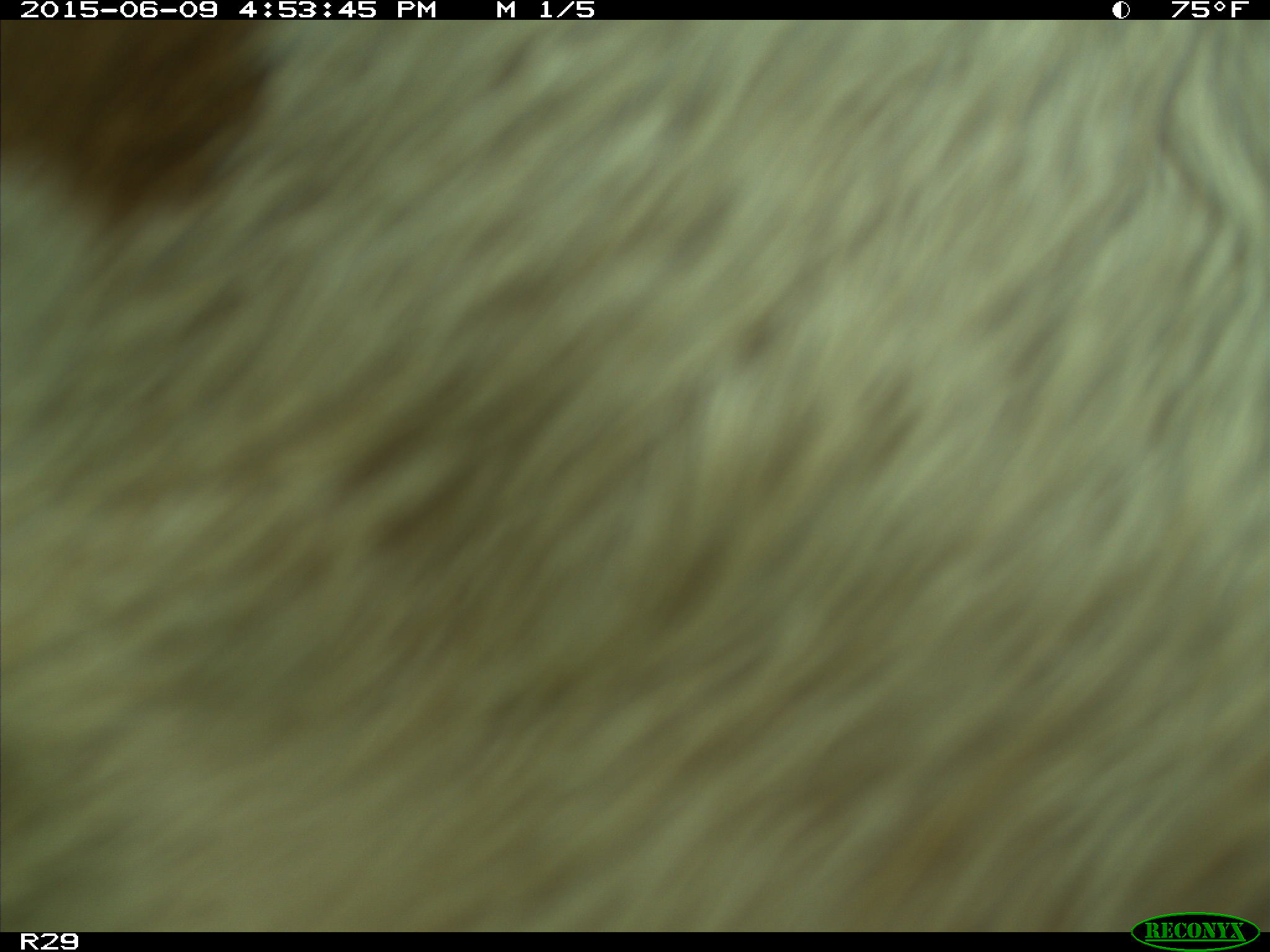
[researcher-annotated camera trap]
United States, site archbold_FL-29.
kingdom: Animalia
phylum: Chordata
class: Mammalia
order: Artiodactyla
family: Bovidae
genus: Bos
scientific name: Bos taurus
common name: domestic cow